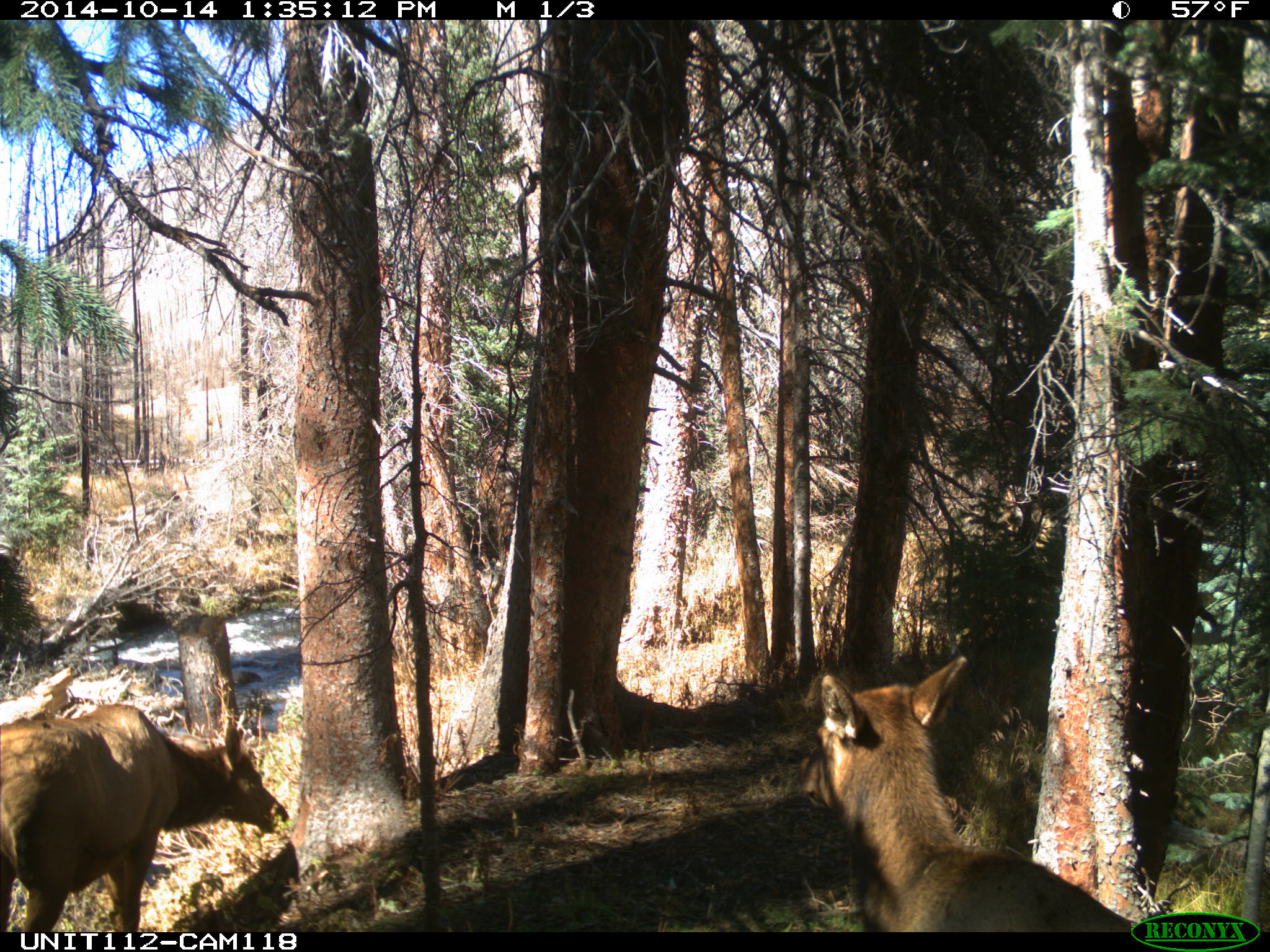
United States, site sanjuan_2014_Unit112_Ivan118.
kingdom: Animalia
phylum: Chordata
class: Mammalia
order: Artiodactyla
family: Cervidae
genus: Cervus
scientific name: Cervus elaphus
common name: red deer